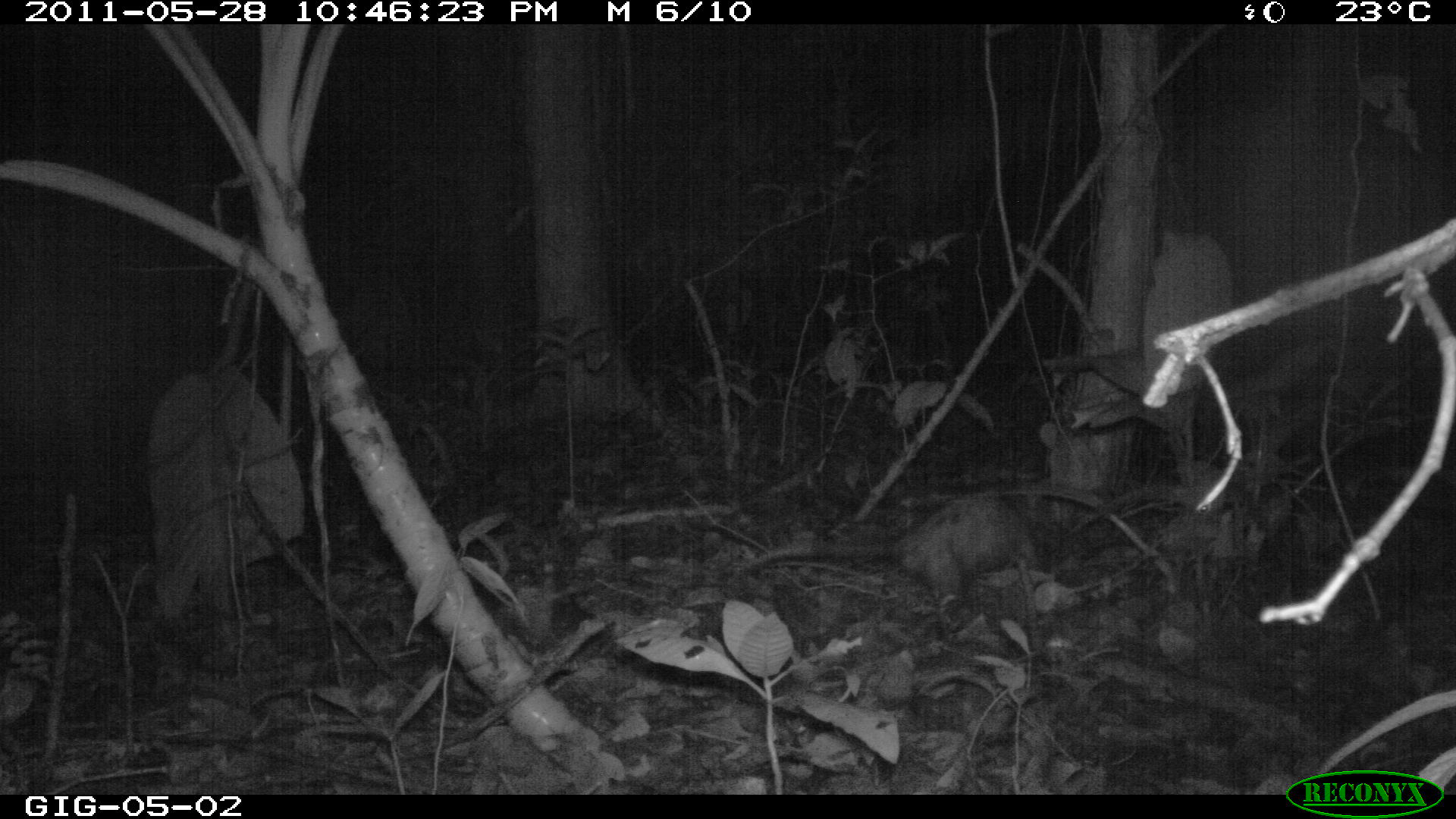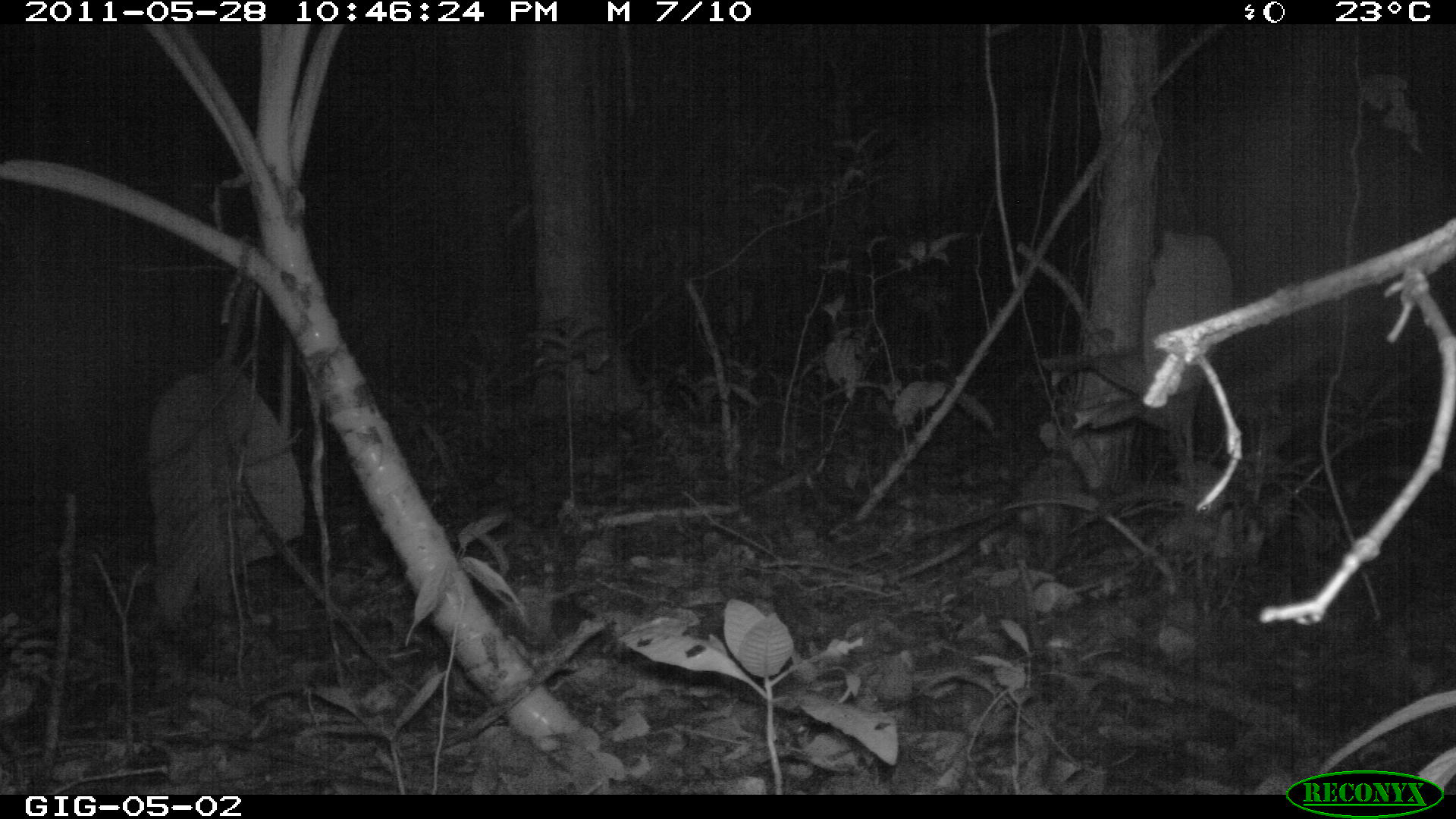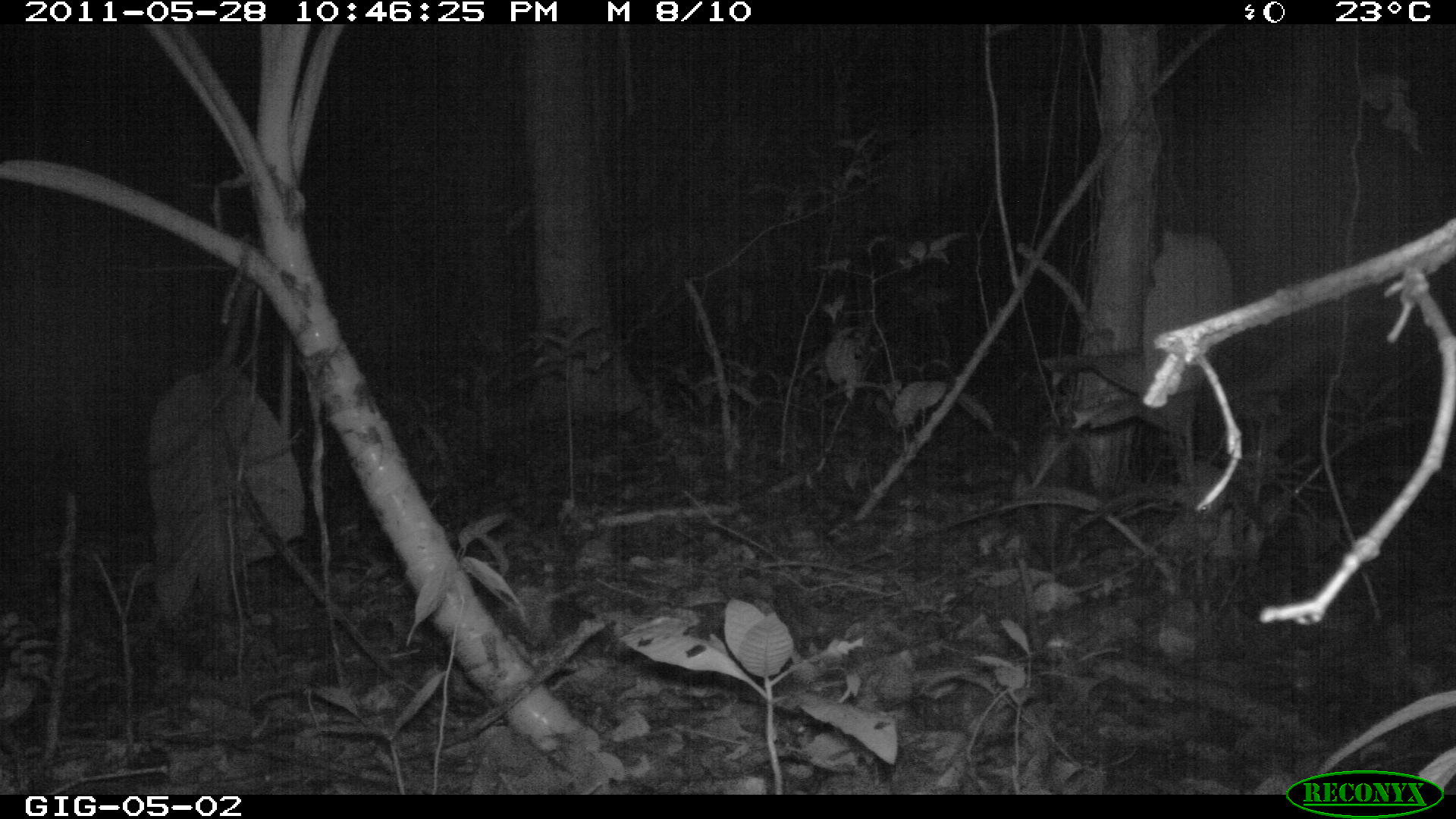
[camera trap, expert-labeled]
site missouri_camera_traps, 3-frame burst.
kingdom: Animalia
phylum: Chordata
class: Mammalia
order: Didelphimorphia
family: Didelphidae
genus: Didelphis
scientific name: Didelphis marsupialis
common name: common opossum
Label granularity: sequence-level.